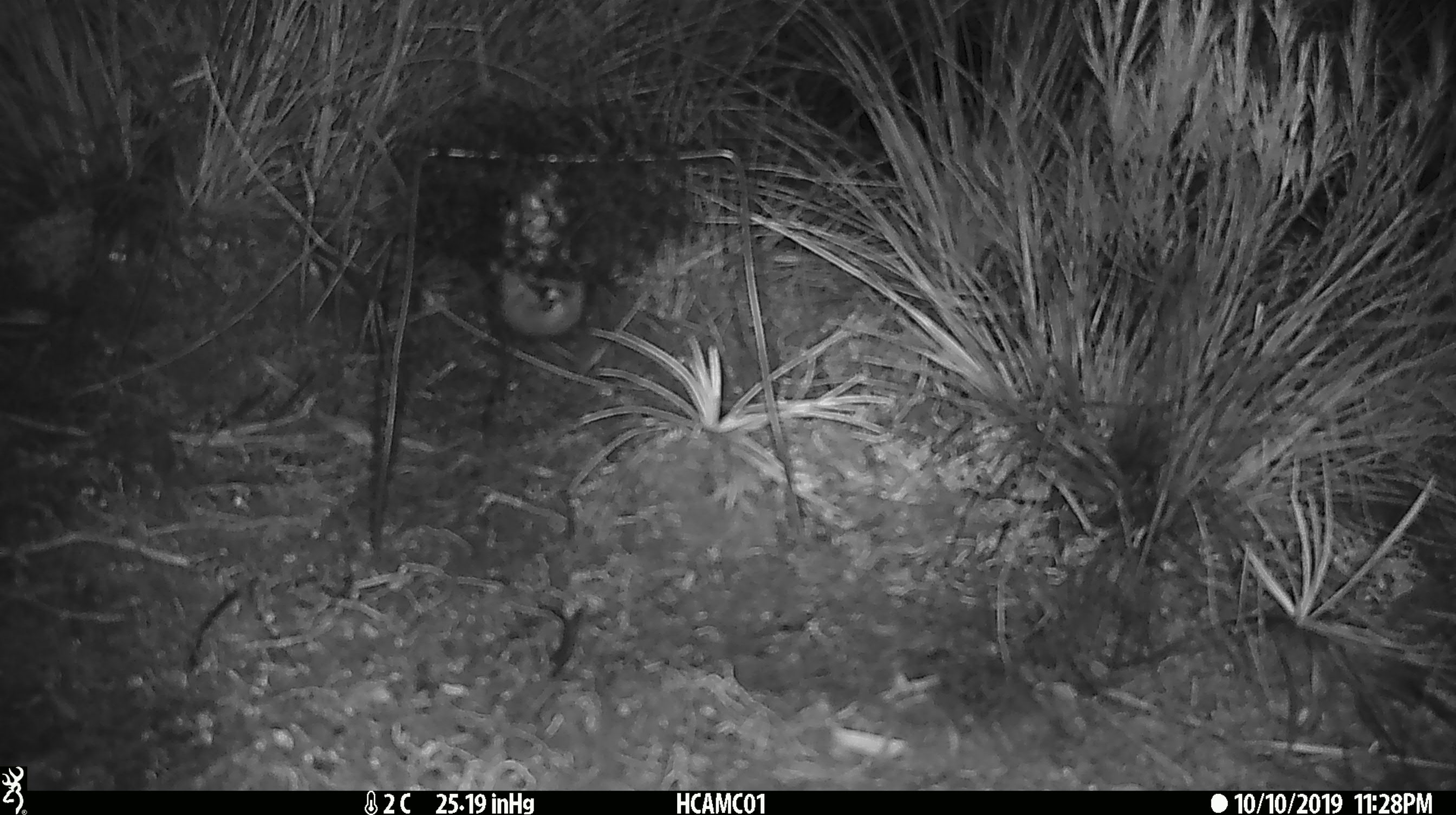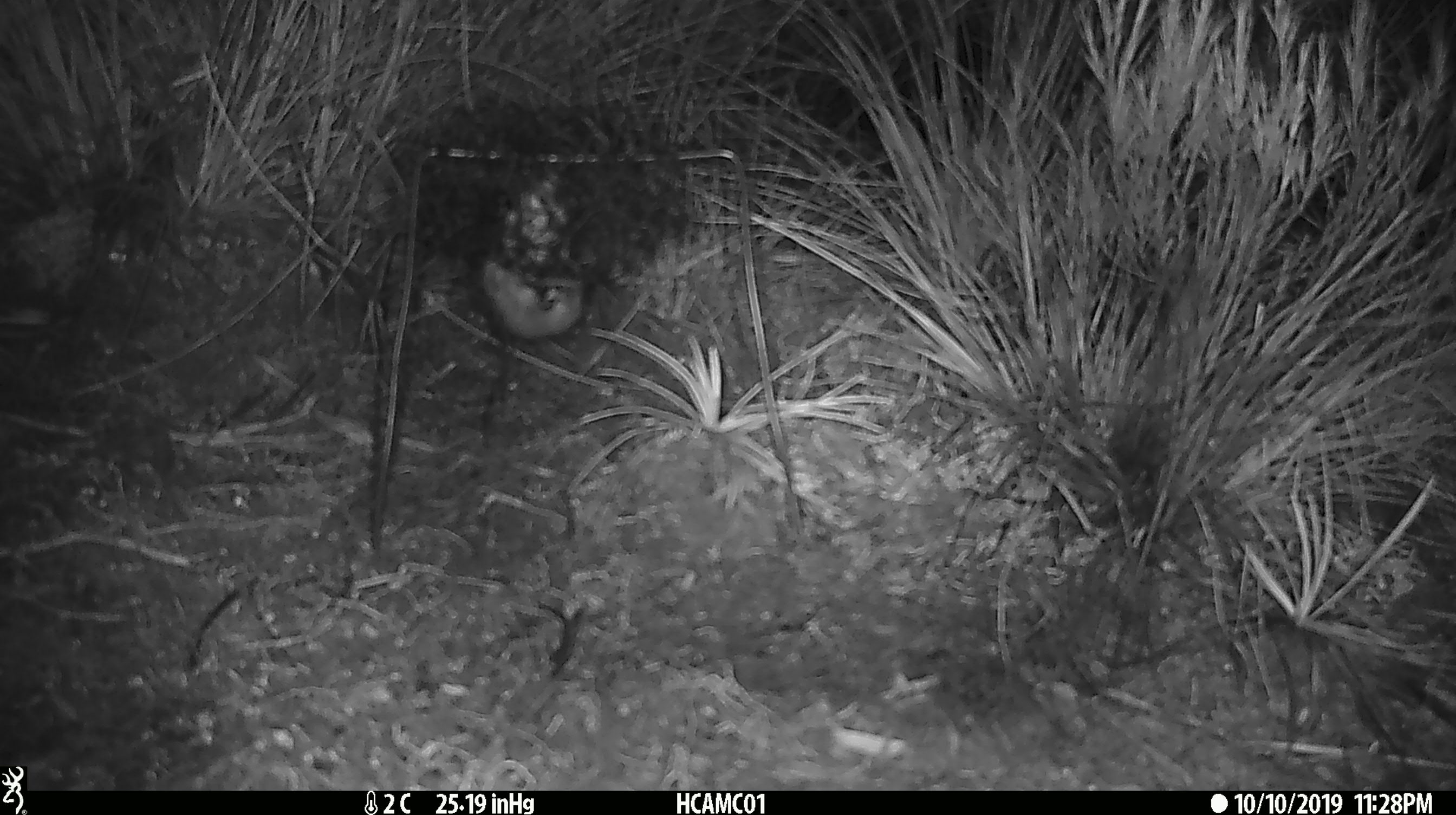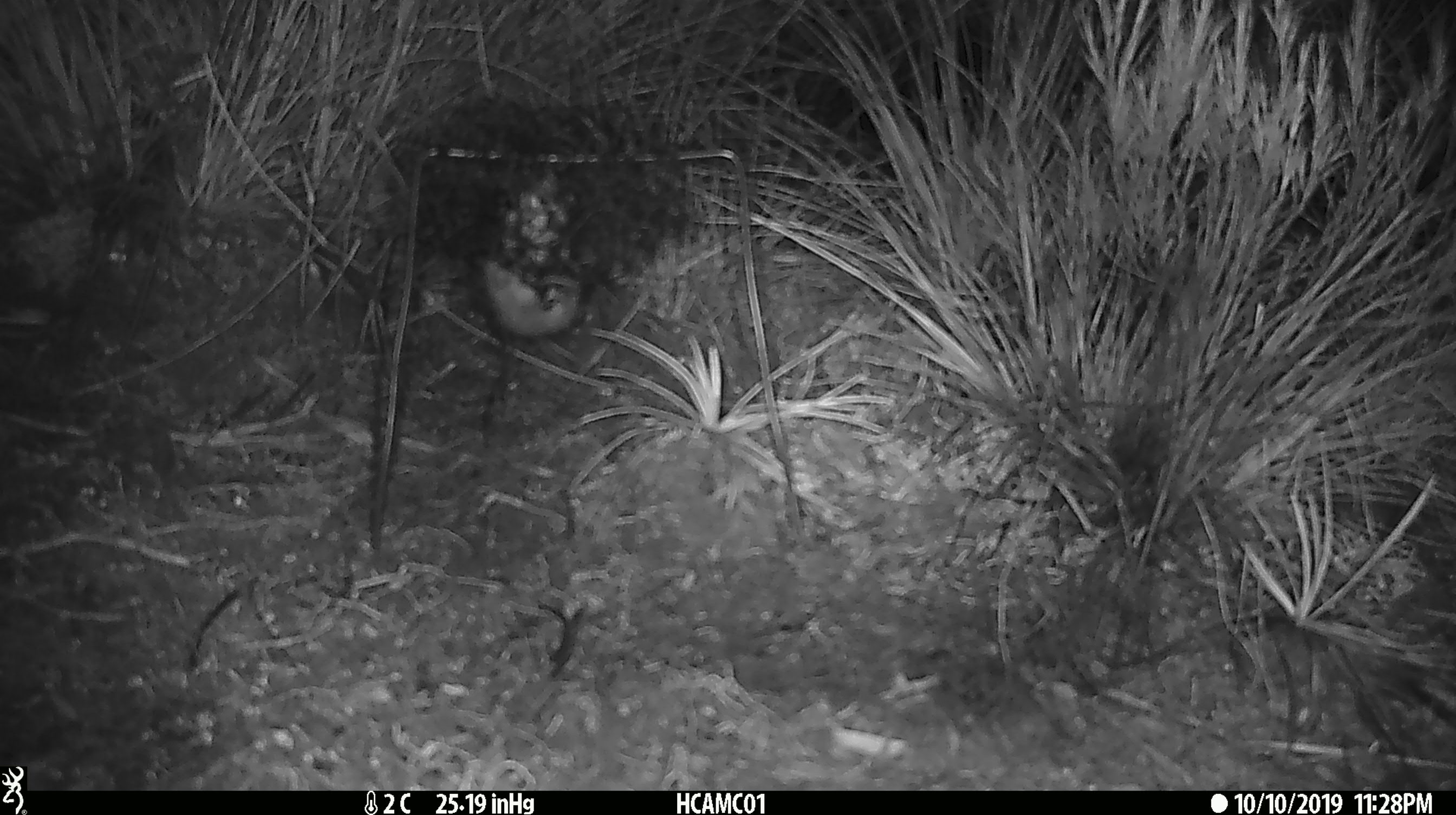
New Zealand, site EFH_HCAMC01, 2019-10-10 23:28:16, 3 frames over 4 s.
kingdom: Animalia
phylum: Chordata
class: Mammalia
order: Rodentia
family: Muridae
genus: Mus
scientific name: Mus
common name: mouse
Mouse (Mus).